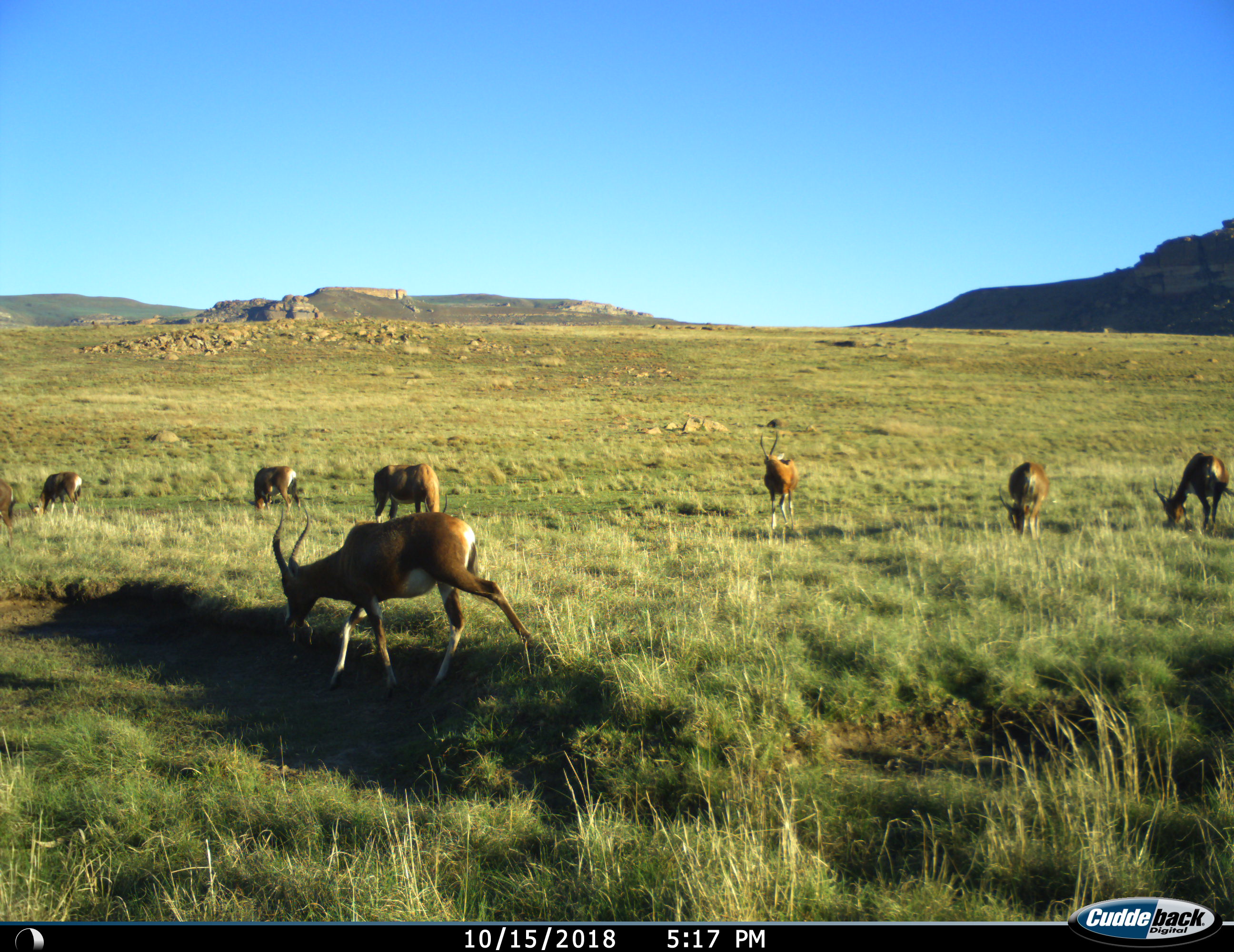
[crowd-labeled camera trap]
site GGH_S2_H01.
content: unidentified animal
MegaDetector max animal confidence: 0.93